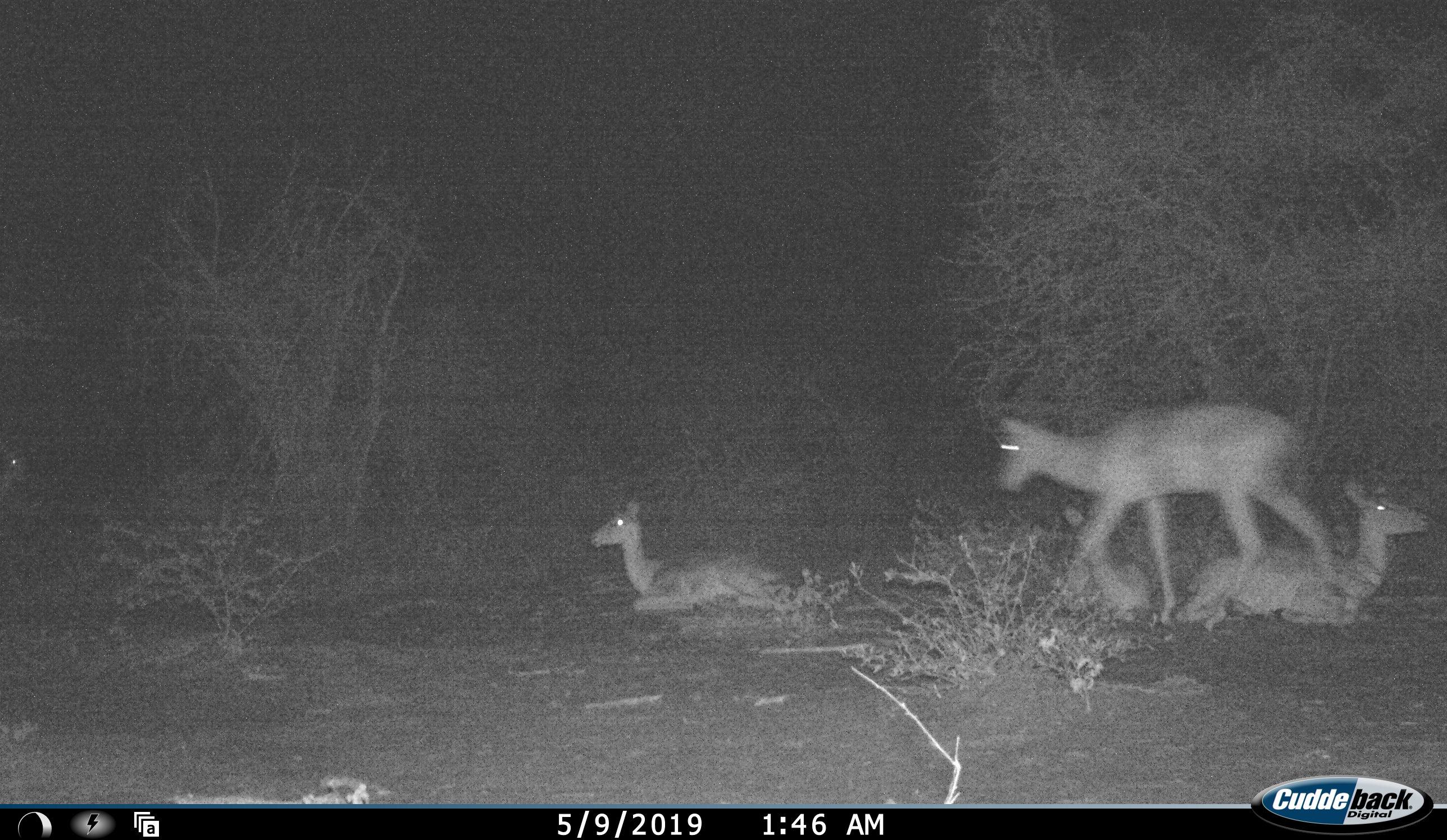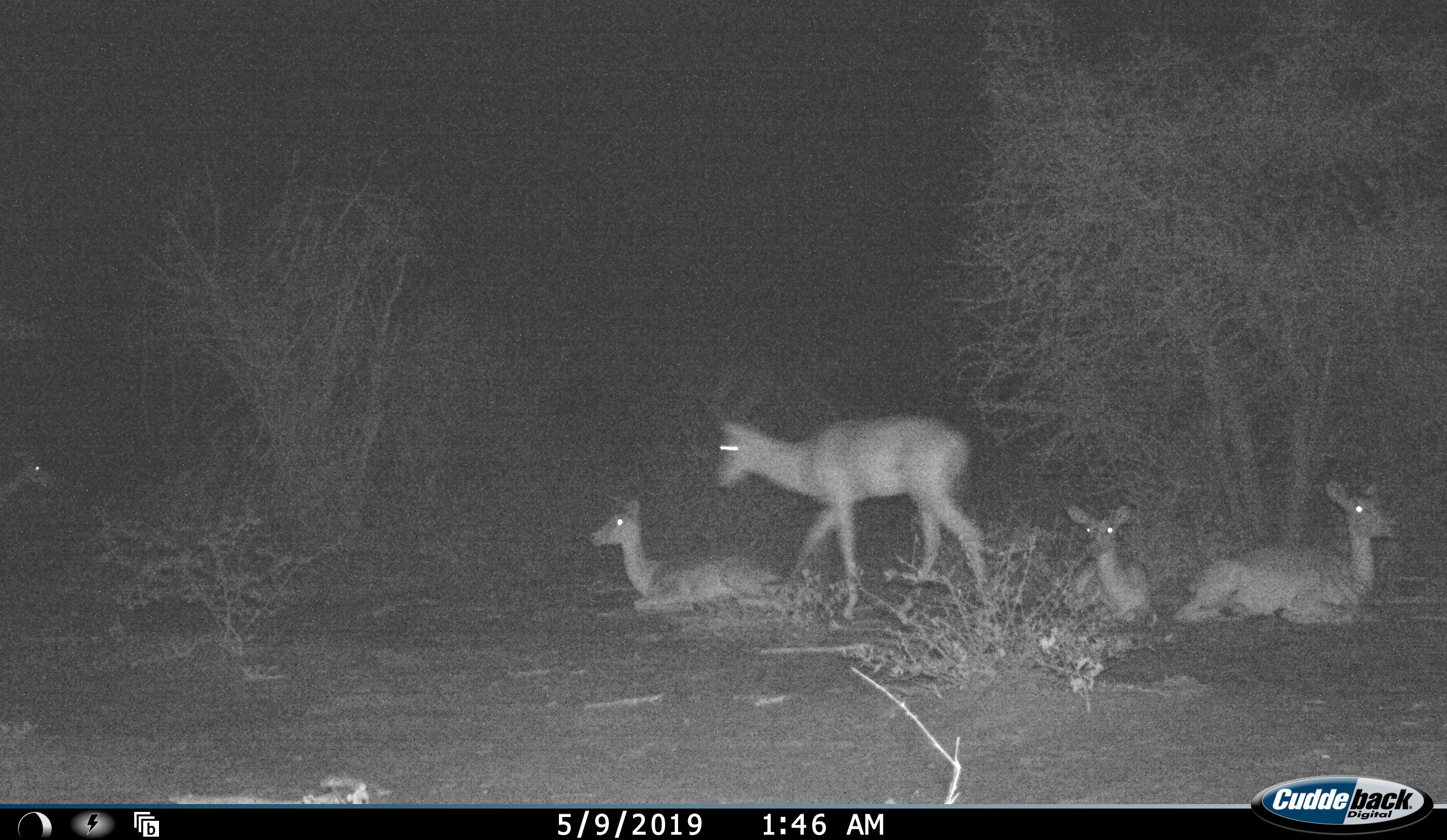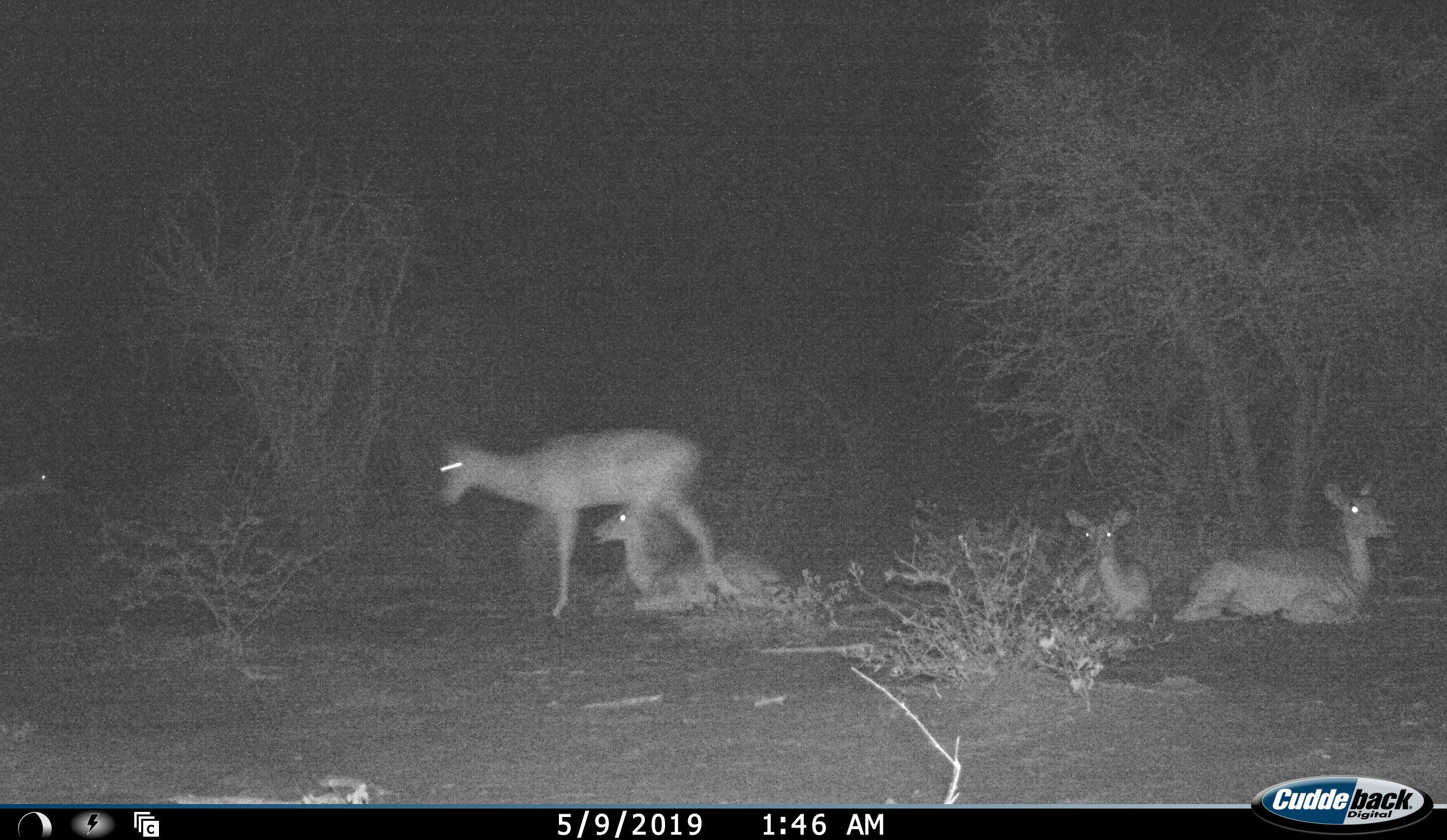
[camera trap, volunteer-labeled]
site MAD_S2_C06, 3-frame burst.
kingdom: Animalia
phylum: Chordata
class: Mammalia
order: Artiodactyla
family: Bovidae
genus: Aepyceros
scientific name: Aepyceros melampus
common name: impala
Impala (Aepyceros melampus), count 5. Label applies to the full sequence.